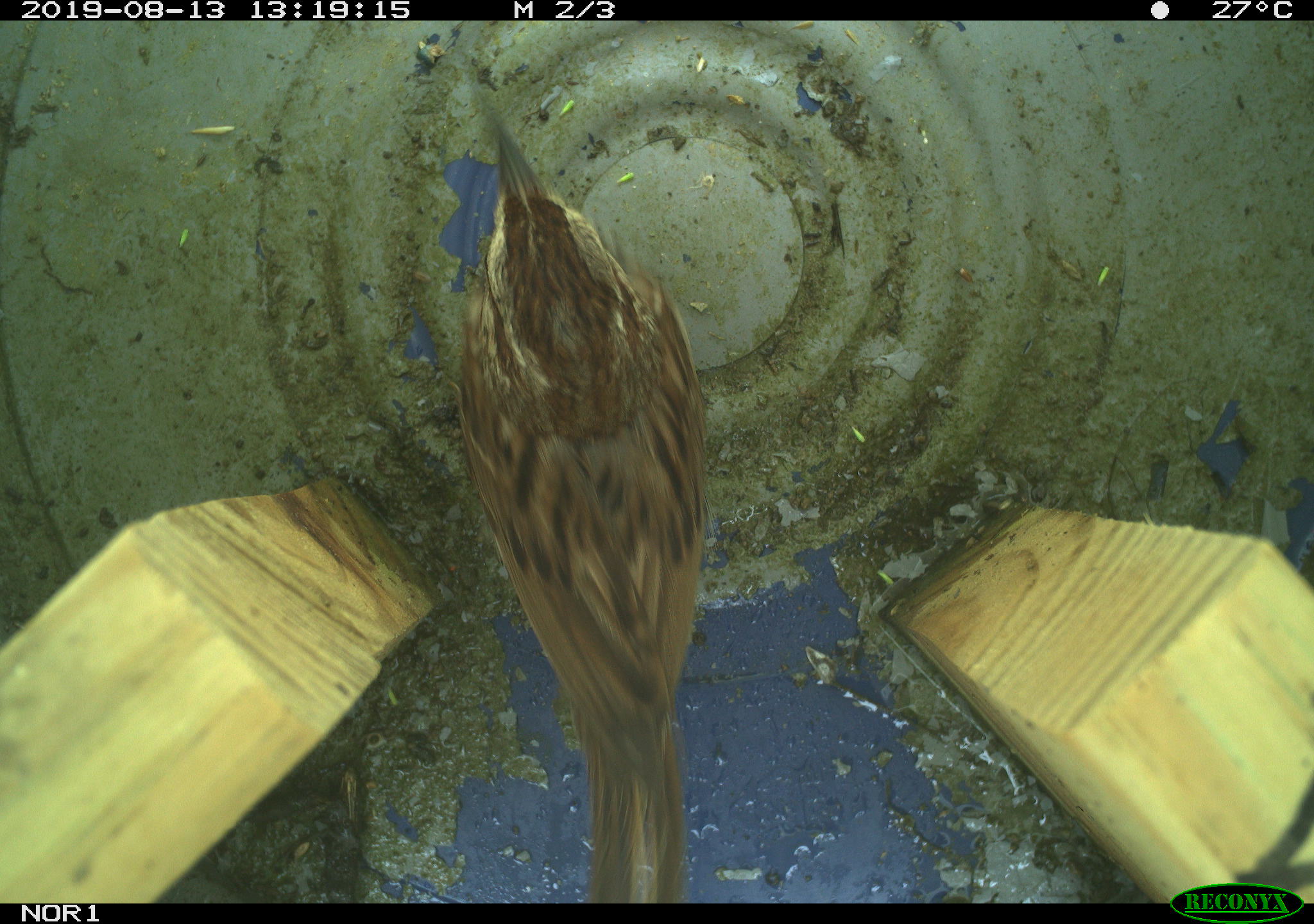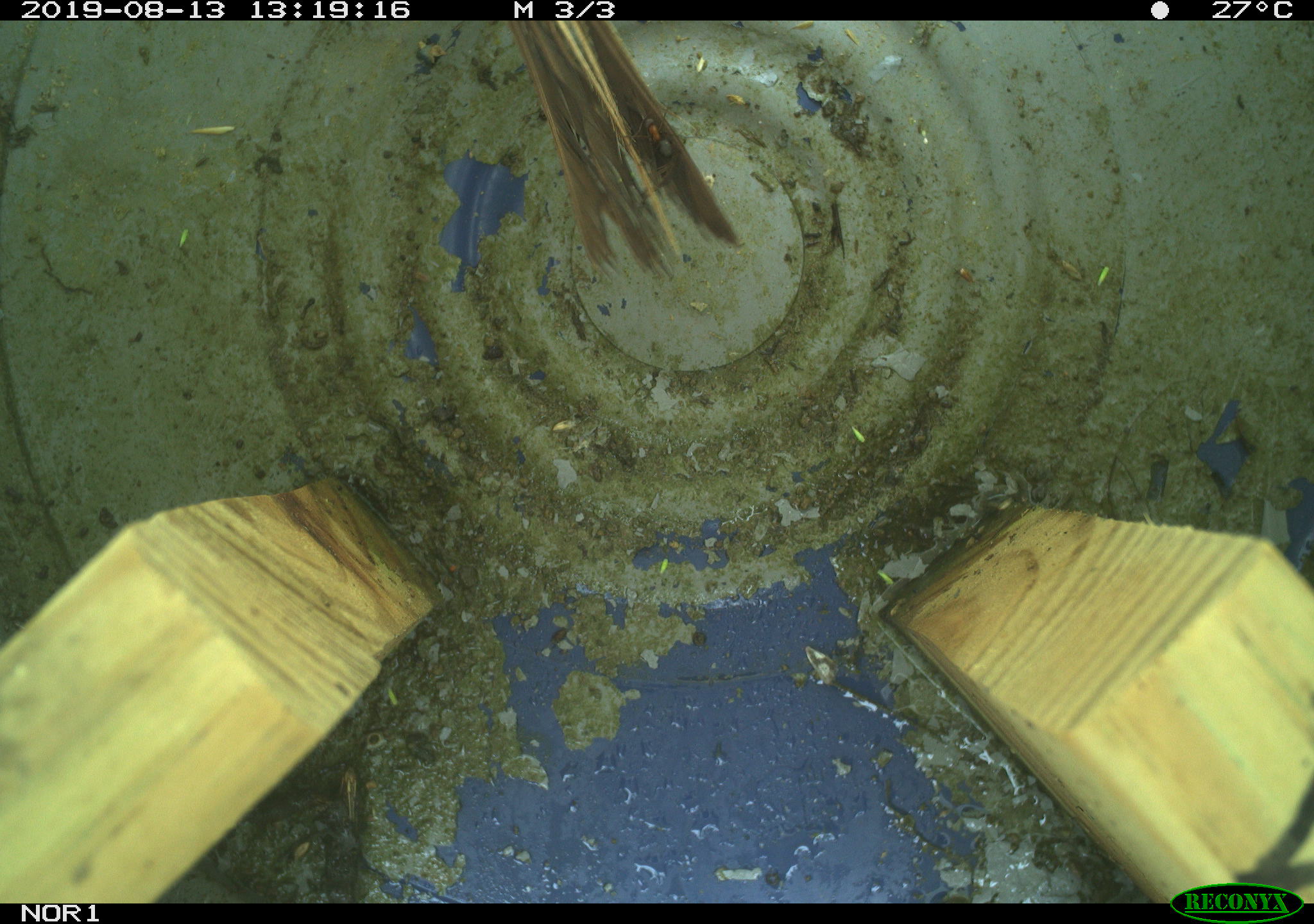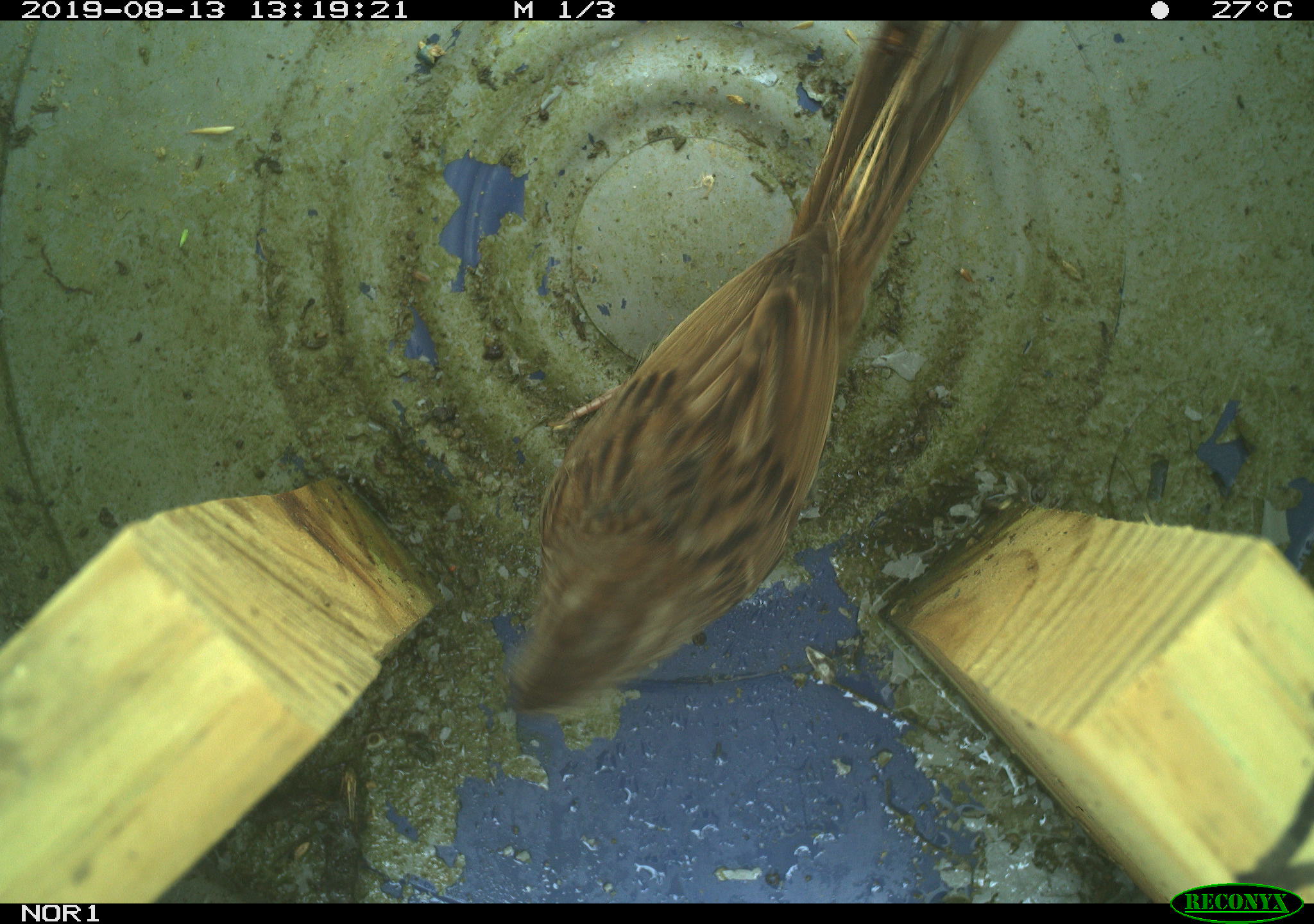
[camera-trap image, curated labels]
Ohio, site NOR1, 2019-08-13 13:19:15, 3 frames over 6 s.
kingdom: Animalia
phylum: Chordata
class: Aves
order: Passeriformes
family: Passerellidae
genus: Melospiza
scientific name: Melospiza melodia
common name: song sparrow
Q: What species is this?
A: Song sparrow (Melospiza melodia).